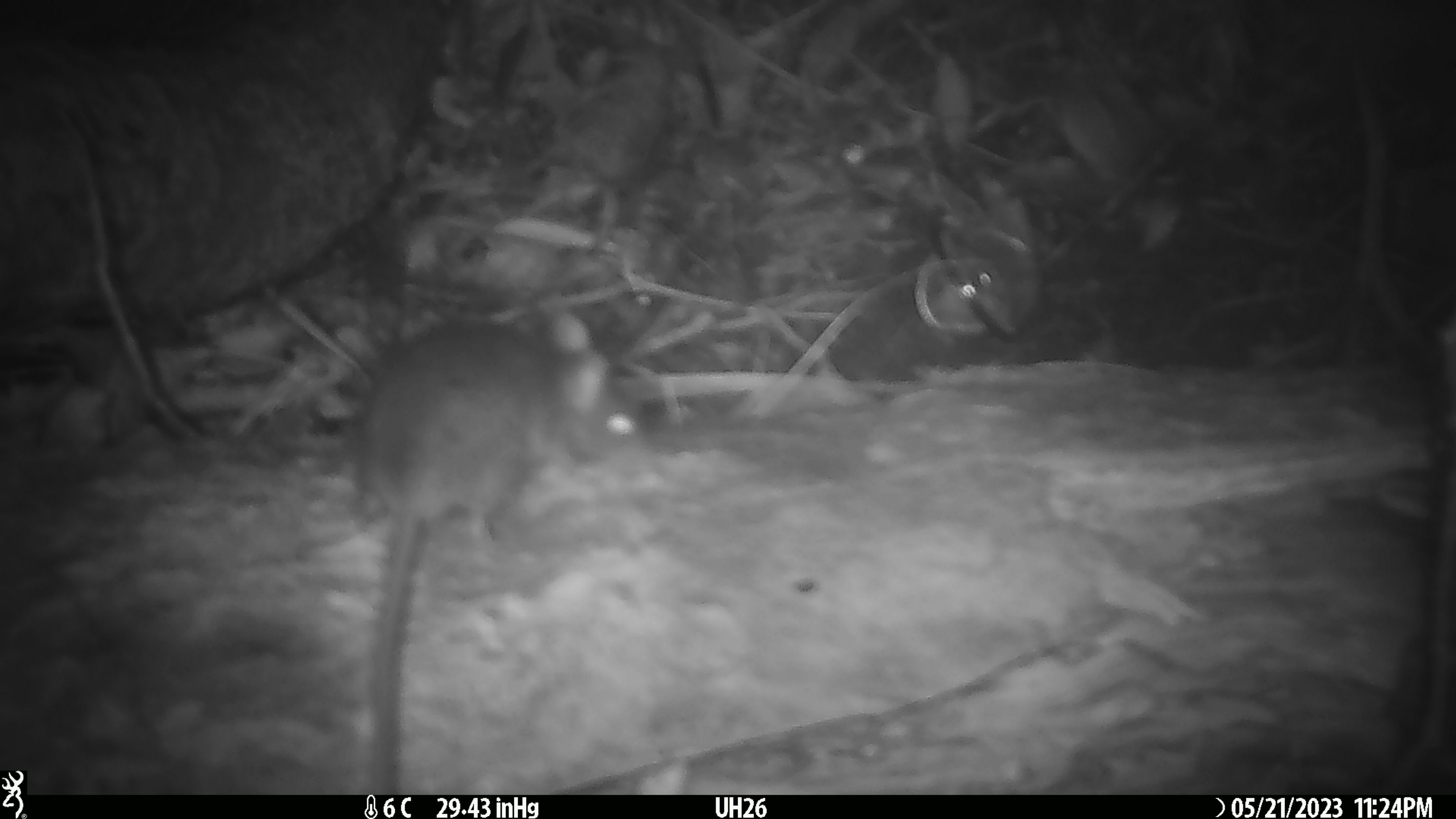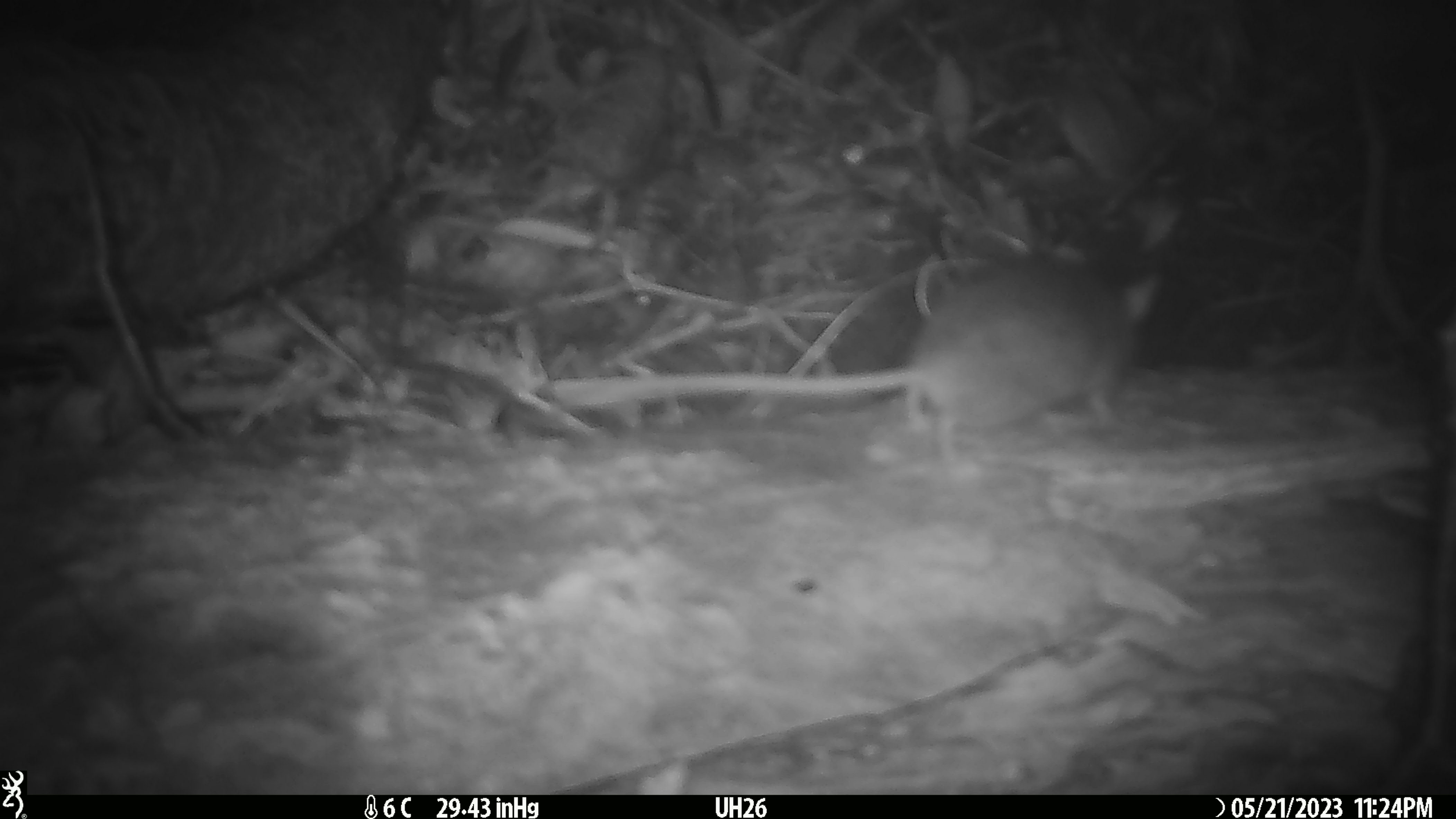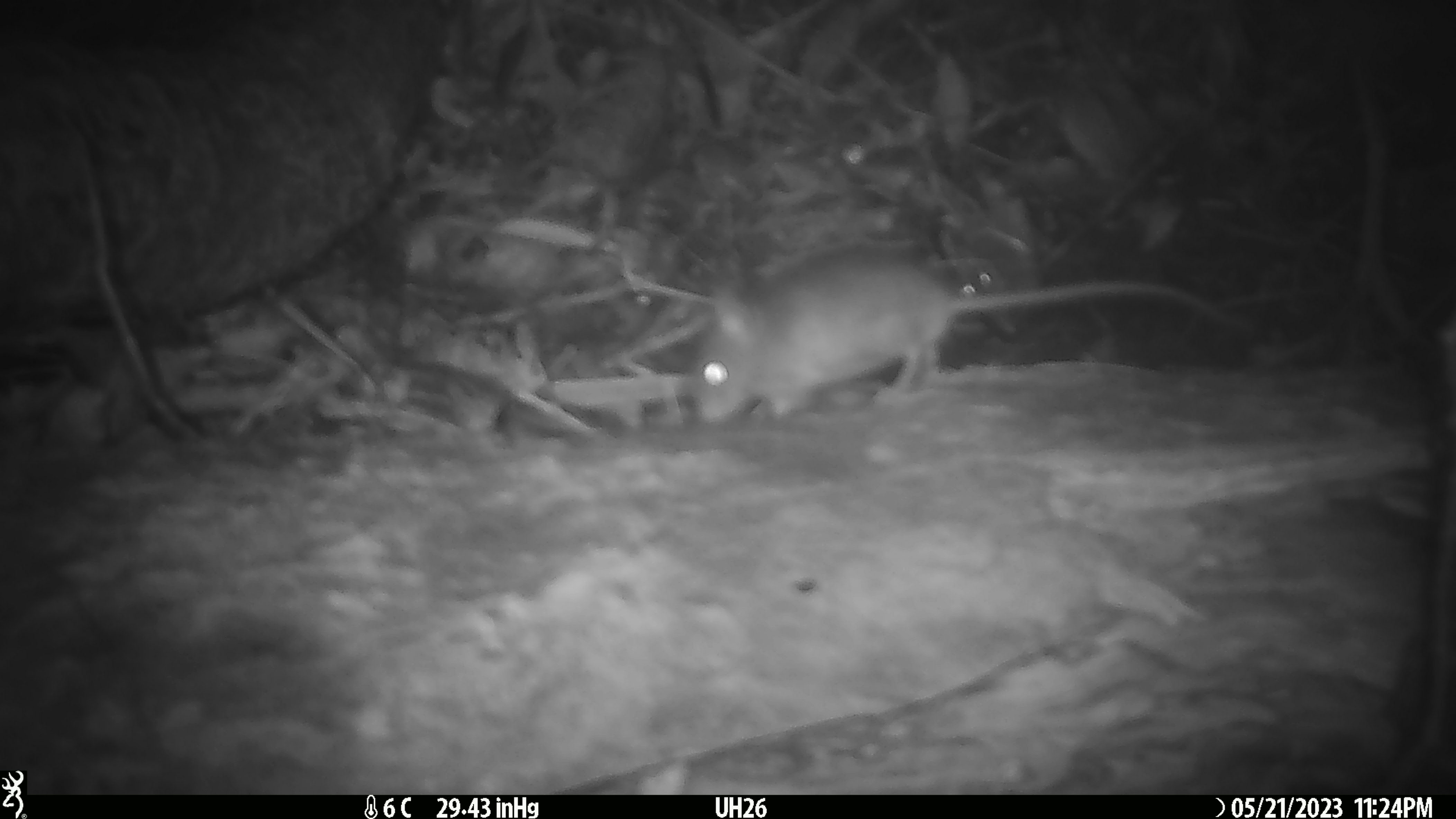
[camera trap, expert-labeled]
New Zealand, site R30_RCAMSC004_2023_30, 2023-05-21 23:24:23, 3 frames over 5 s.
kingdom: Animalia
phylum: Chordata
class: Mammalia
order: Rodentia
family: Muridae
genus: Mus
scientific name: Mus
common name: mouse